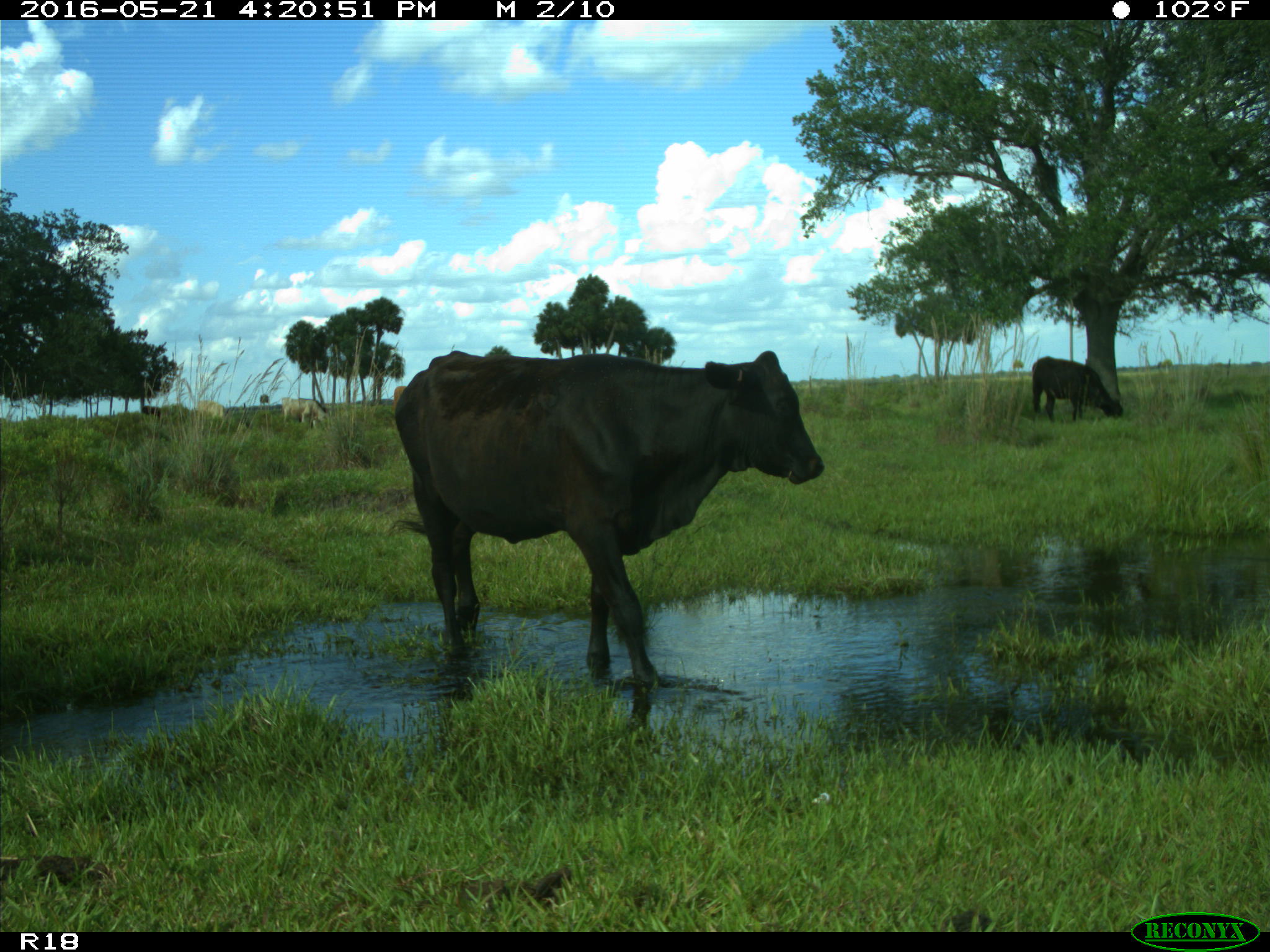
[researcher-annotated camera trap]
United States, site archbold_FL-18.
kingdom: Animalia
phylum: Chordata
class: Mammalia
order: Artiodactyla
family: Bovidae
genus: Bos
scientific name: Bos taurus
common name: domestic cow